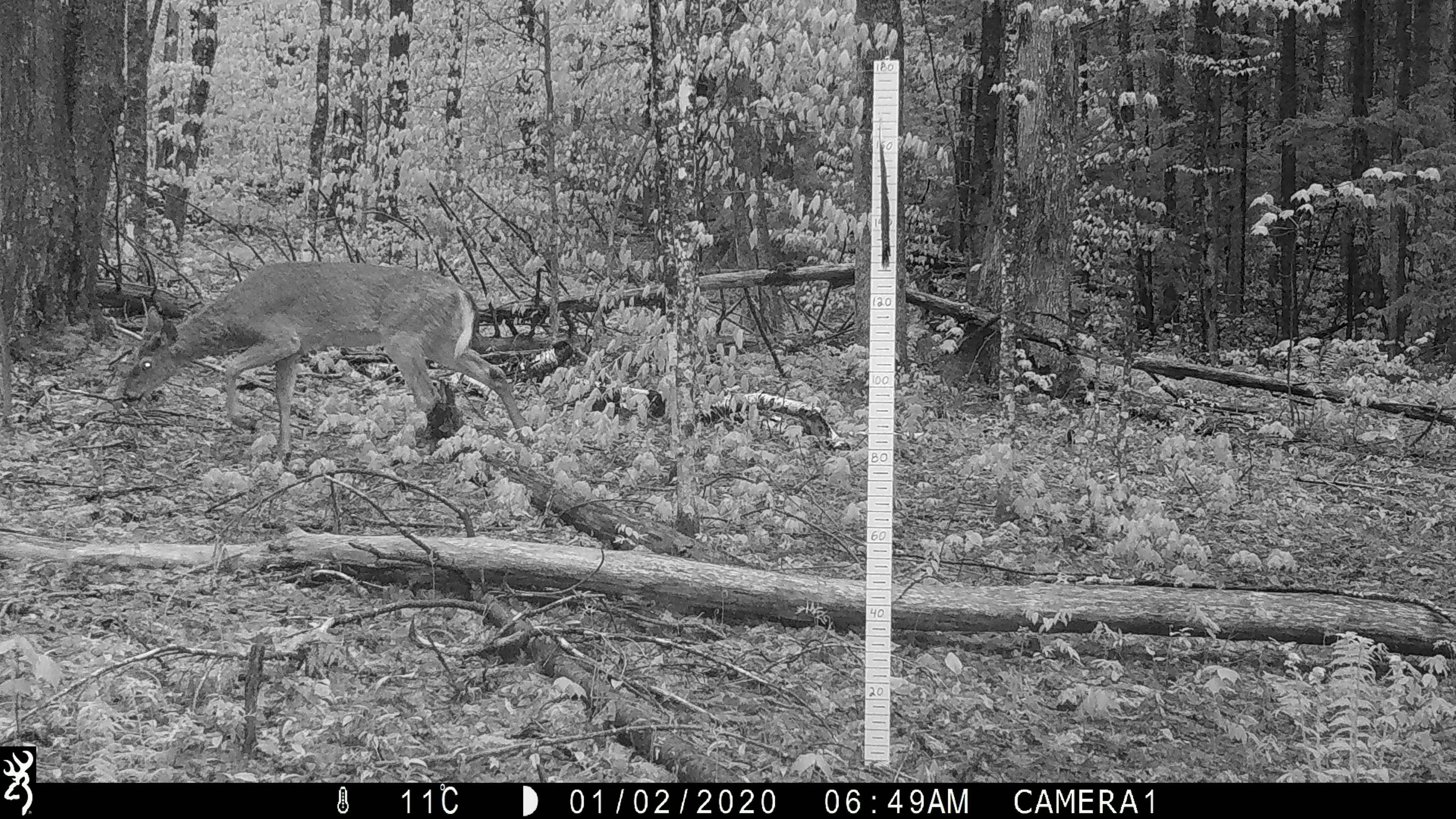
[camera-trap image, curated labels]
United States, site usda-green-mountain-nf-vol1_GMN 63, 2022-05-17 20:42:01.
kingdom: Animalia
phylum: Chordata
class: Mammalia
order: Artiodactyla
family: Cervidae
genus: Odocoileus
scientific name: Odocoileus virginianus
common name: white-tailed deer